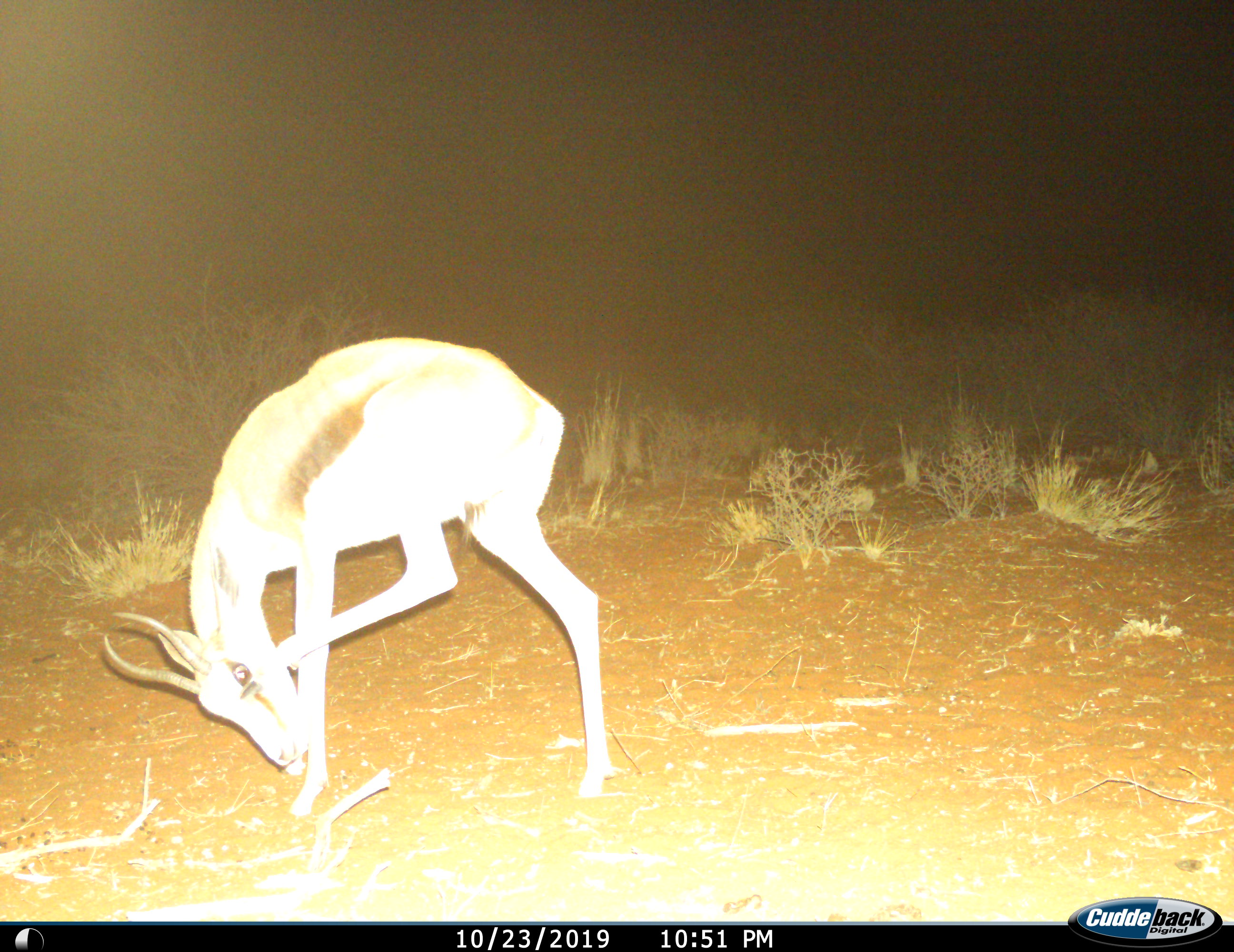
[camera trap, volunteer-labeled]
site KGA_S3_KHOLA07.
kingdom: Animalia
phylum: Chordata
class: Mammalia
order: Artiodactyla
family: Bovidae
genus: Antidorcas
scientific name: Antidorcas marsupialis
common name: springbok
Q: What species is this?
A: Springbok (Antidorcas marsupialis).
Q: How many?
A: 1.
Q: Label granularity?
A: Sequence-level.